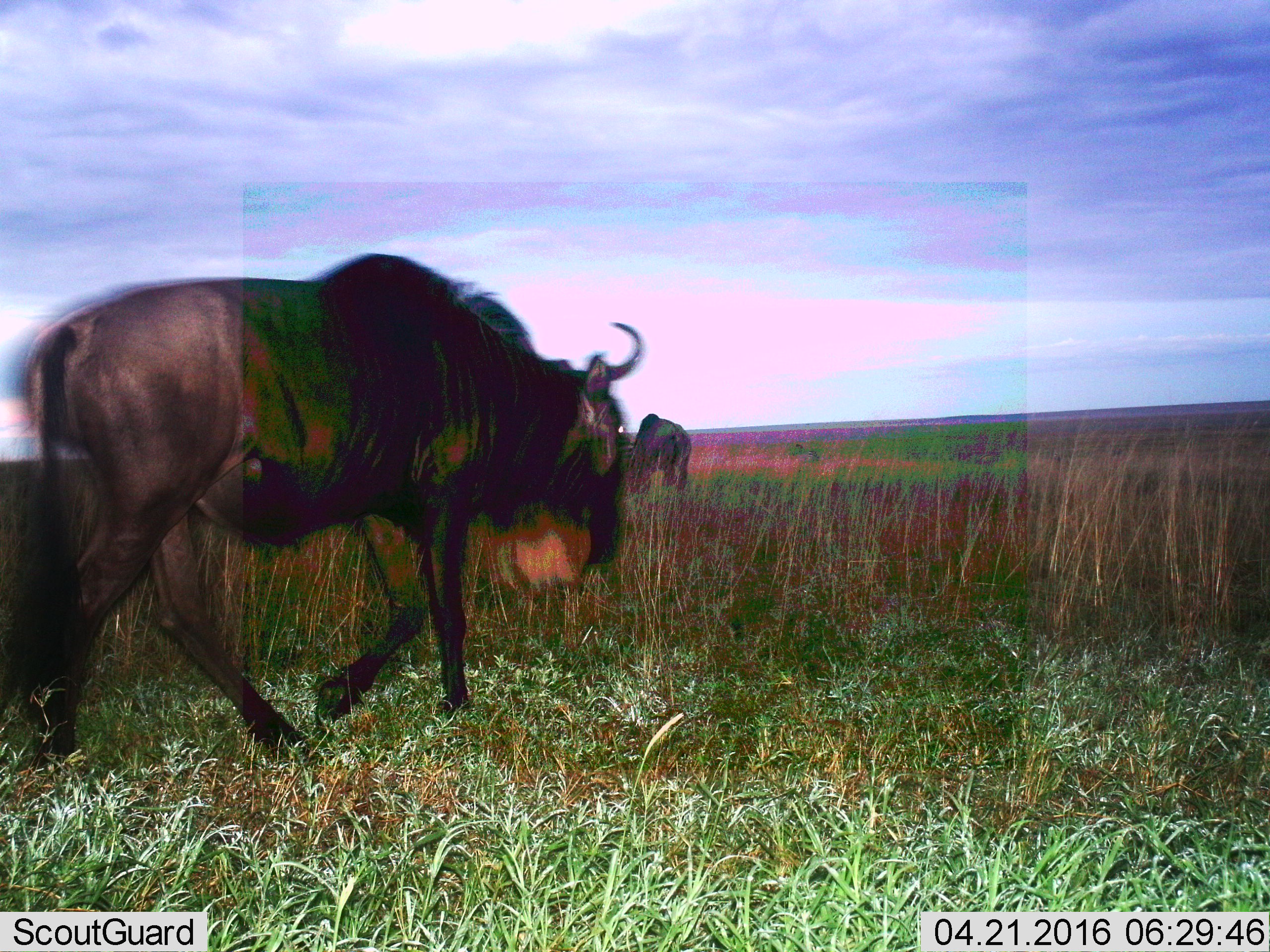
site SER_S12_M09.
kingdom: Animalia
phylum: Chordata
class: Mammalia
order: Artiodactyla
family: Bovidae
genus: Connochaetes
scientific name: Connochaetes taurinus taurinus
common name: blue wildebeest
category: wildebeestblue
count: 2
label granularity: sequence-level